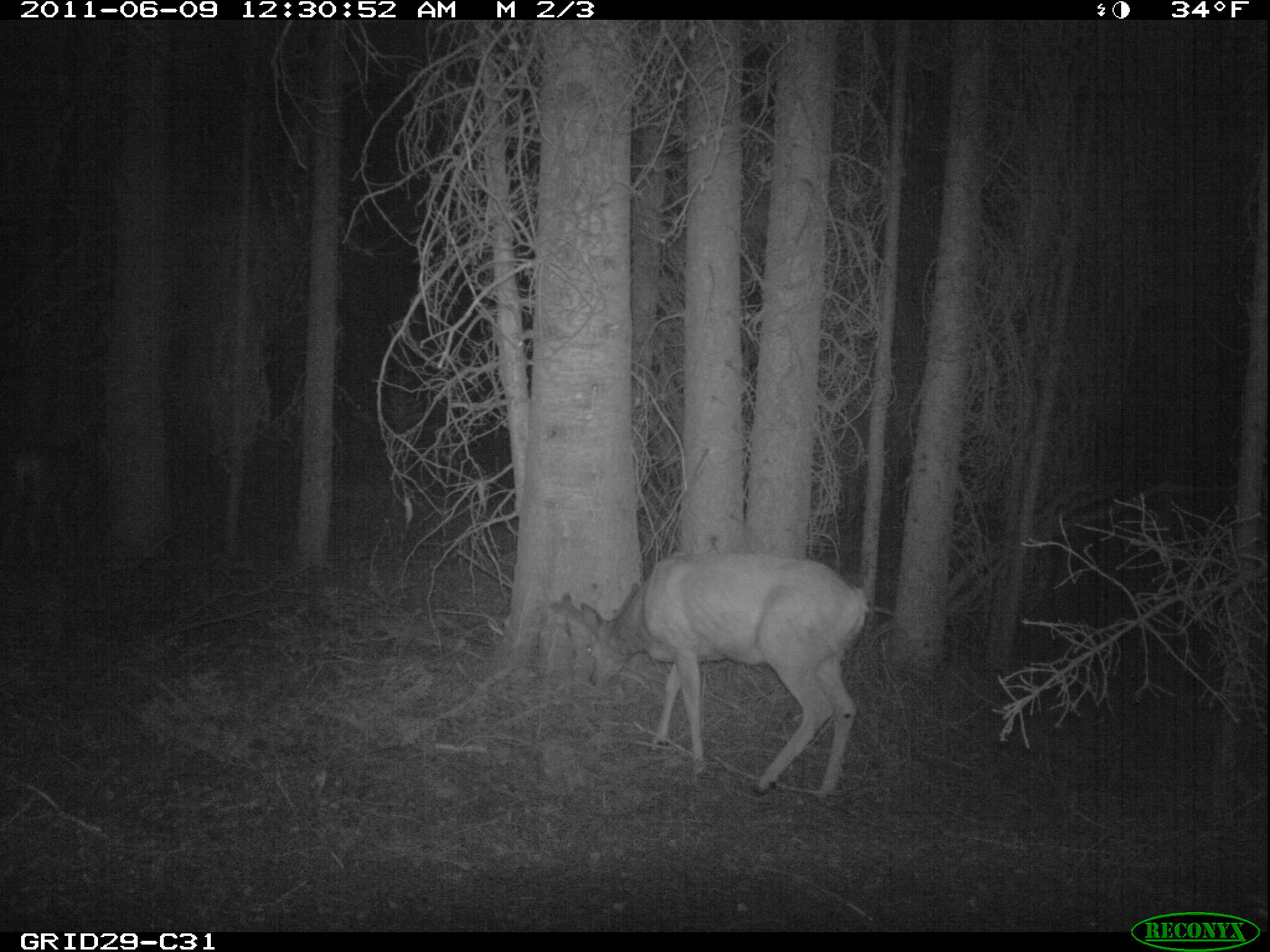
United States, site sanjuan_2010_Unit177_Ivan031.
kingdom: Animalia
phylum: Chordata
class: Mammalia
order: Artiodactyla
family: Cervidae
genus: Odocoileus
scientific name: Odocoileus hemionus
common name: mule deer